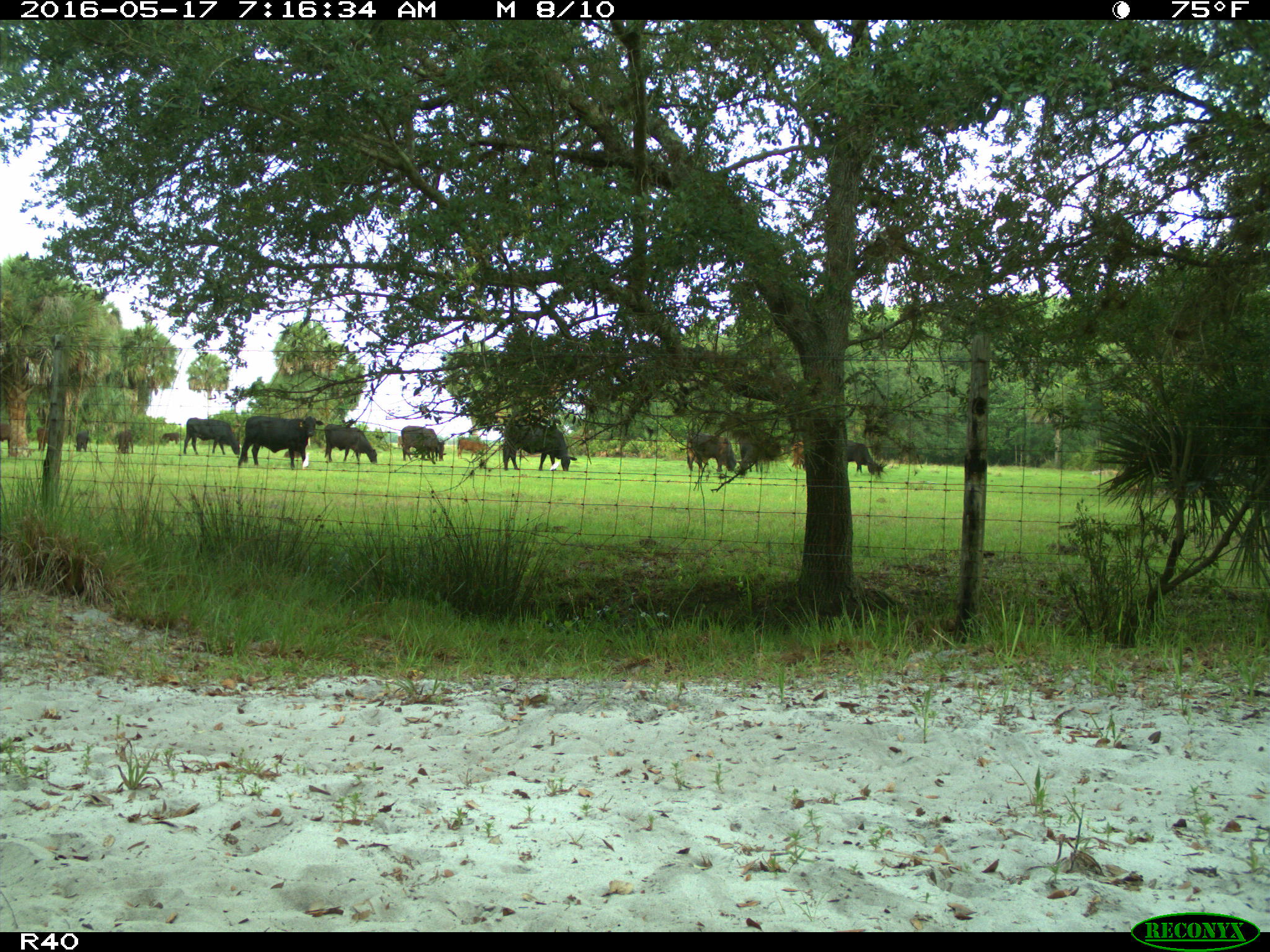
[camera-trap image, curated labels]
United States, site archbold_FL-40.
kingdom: Animalia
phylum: Chordata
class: Mammalia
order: Artiodactyla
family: Bovidae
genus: Bos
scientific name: Bos taurus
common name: domestic cow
Bos taurus (domestic cow).